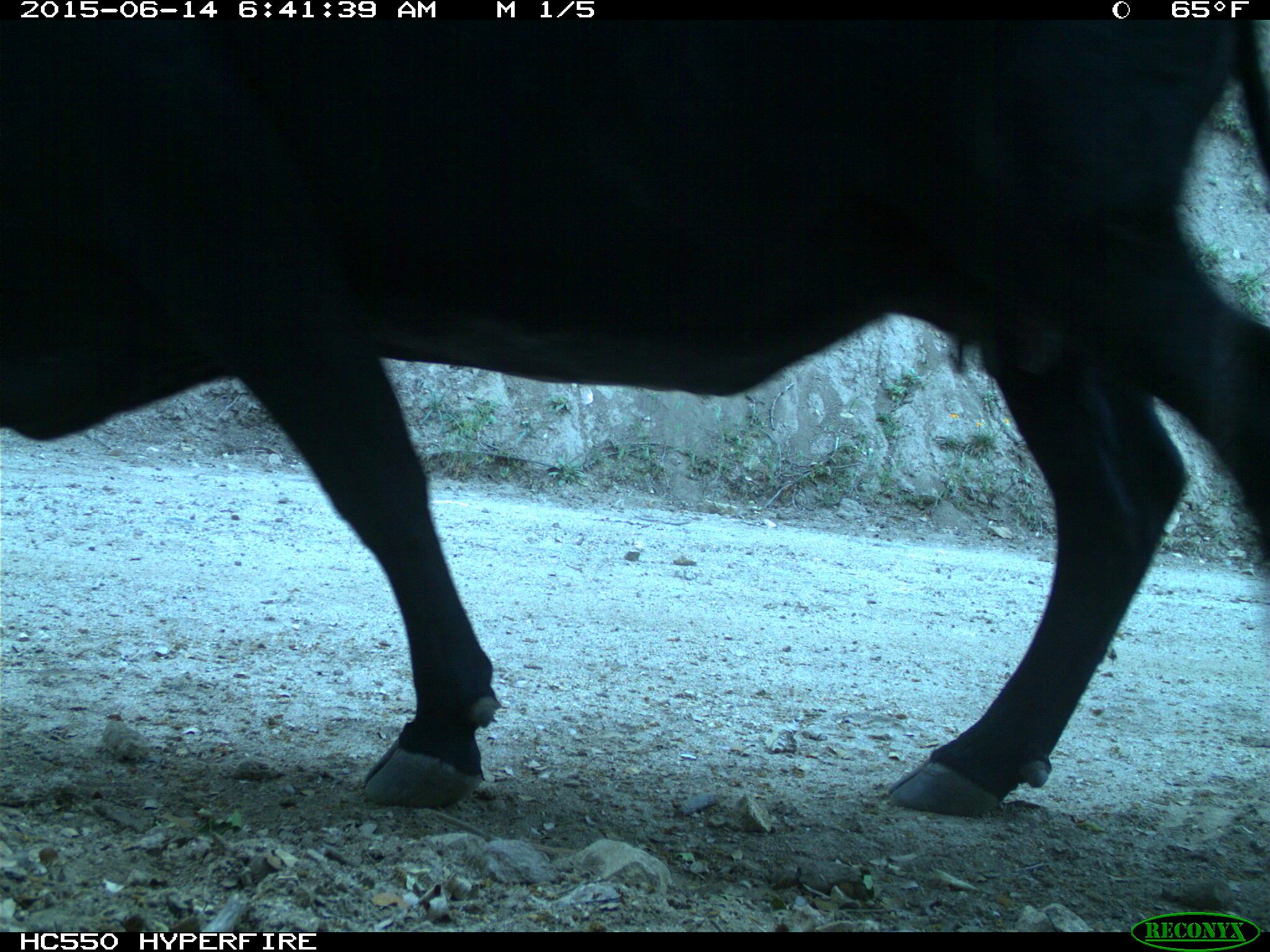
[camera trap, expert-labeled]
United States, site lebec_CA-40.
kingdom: Animalia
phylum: Chordata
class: Mammalia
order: Artiodactyla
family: Bovidae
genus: Bos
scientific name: Bos taurus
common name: domestic cow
Bos taurus (domestic cow).